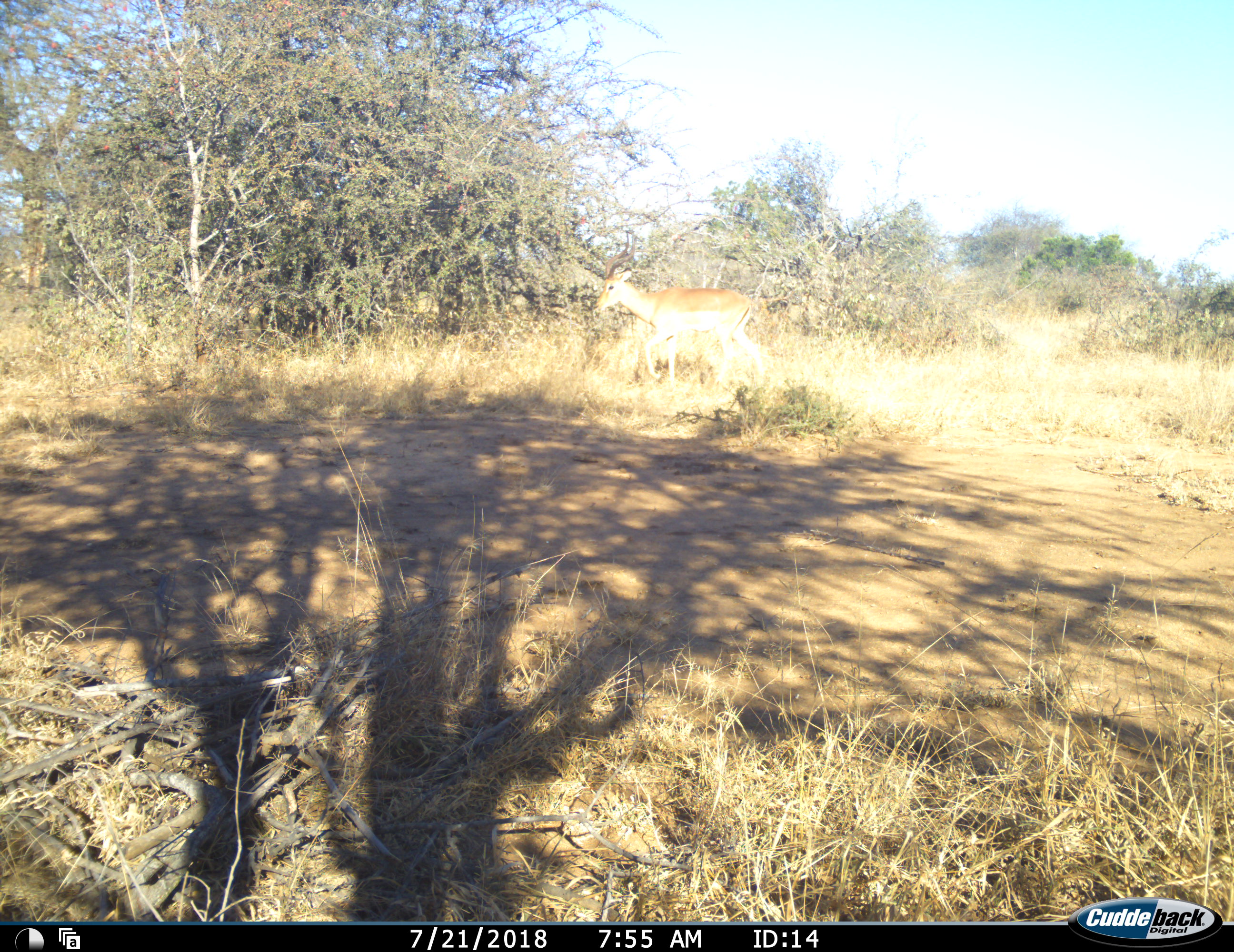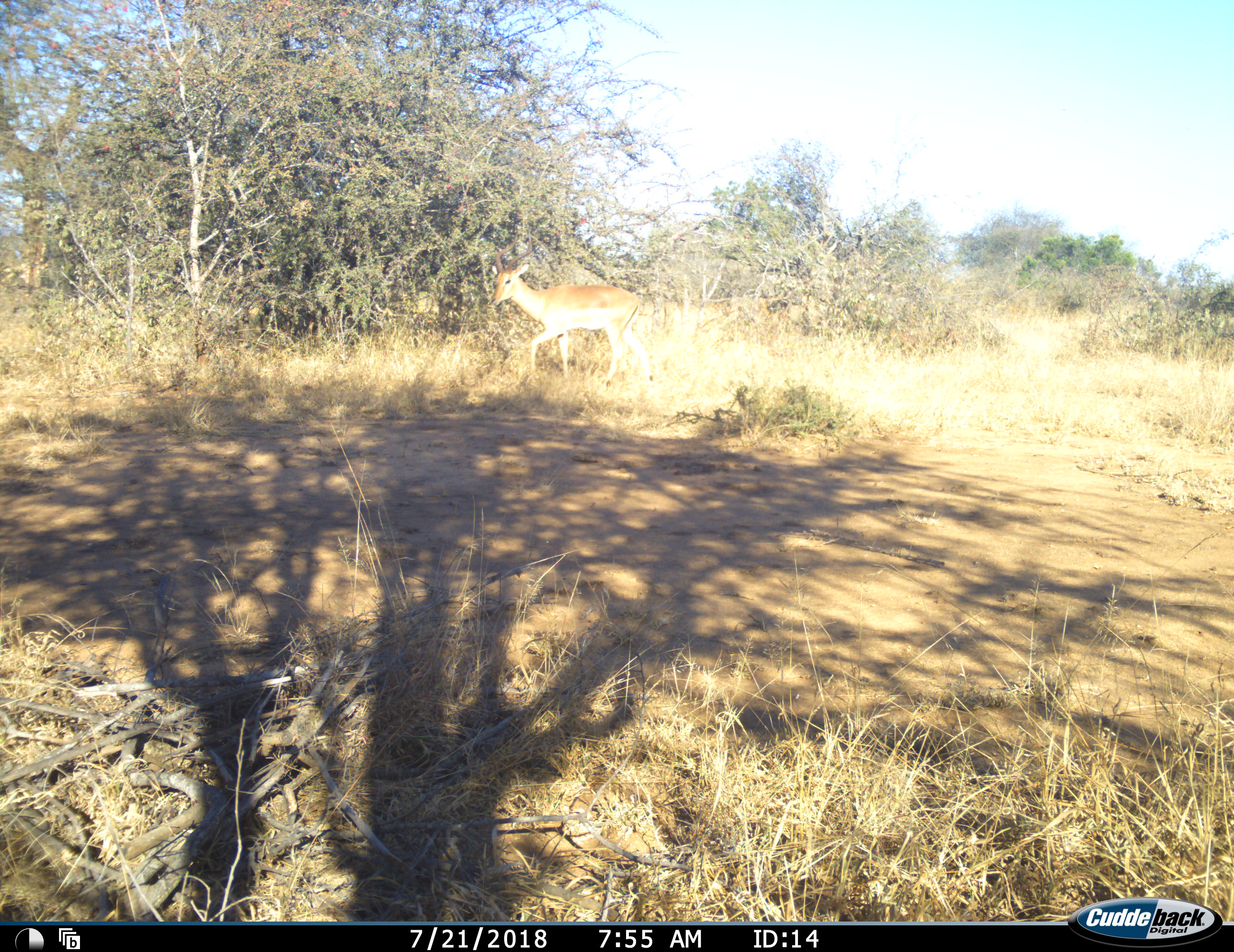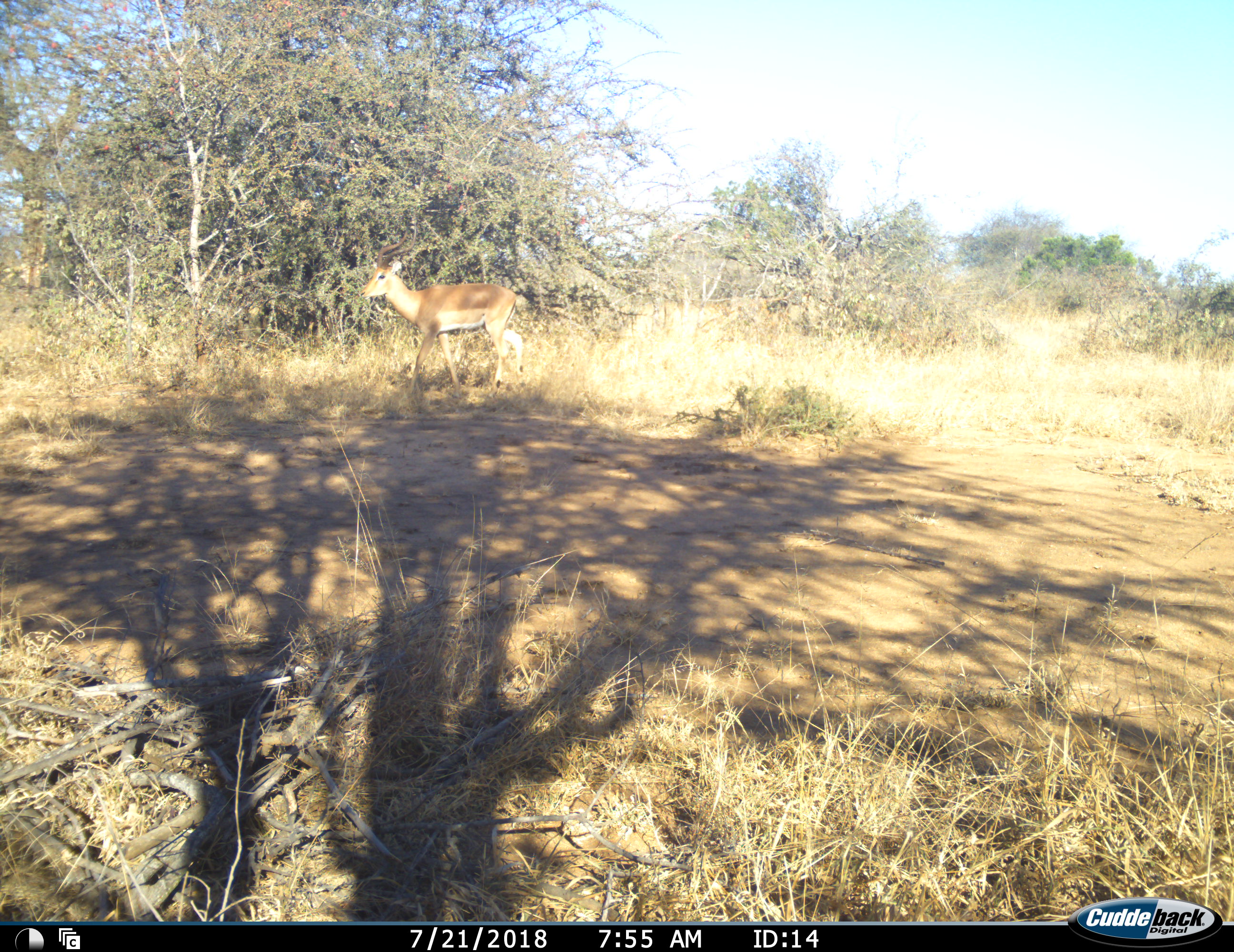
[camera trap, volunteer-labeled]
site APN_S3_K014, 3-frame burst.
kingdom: Animalia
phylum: Chordata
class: Mammalia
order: Artiodactyla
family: Bovidae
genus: Aepyceros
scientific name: Aepyceros melampus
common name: impala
Impala (Aepyceros melampus), count 1. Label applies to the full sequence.